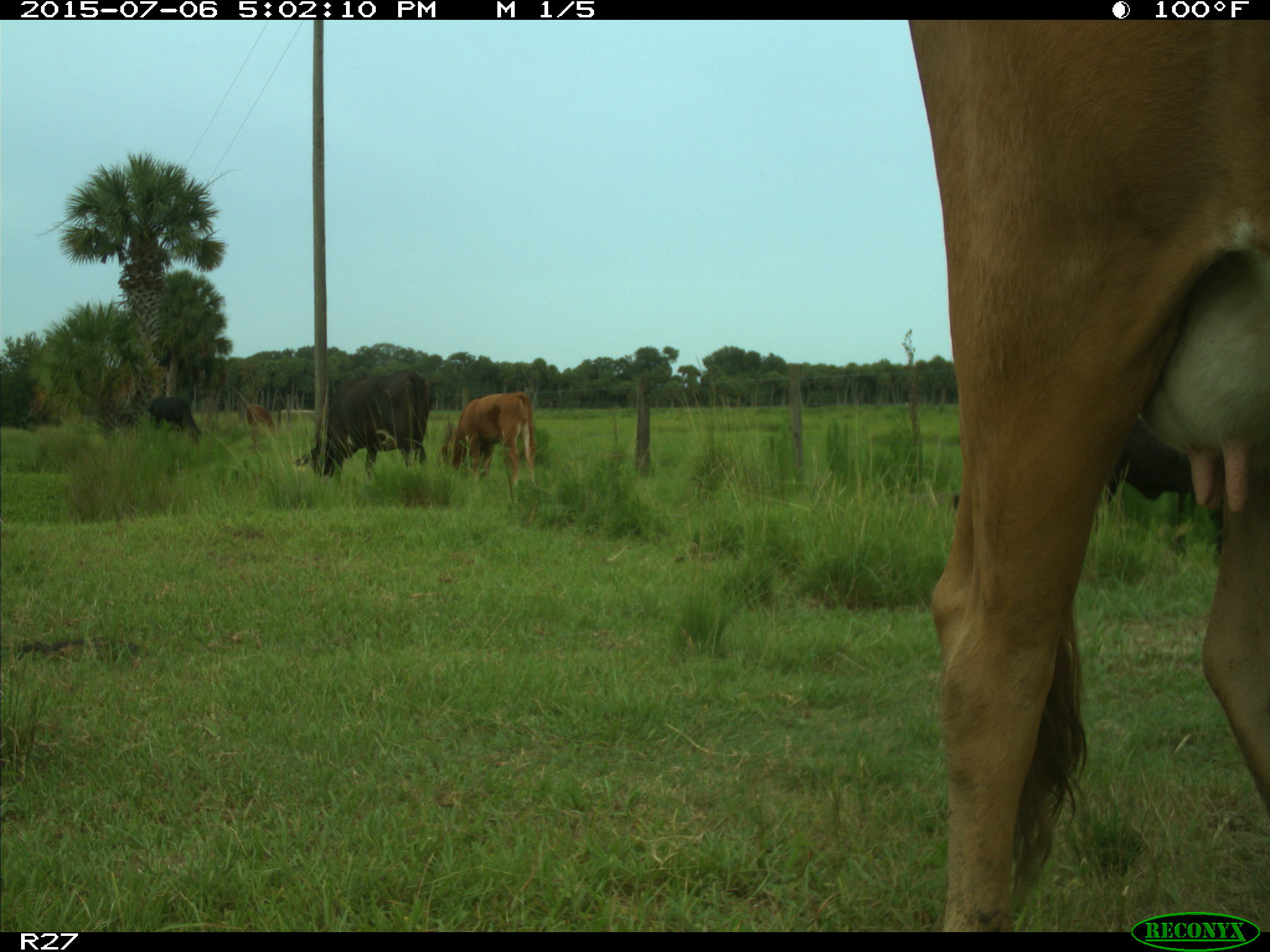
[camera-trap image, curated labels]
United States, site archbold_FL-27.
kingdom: Animalia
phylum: Chordata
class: Mammalia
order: Artiodactyla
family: Bovidae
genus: Bos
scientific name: Bos taurus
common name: domestic cow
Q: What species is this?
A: Bos taurus (domestic cow).